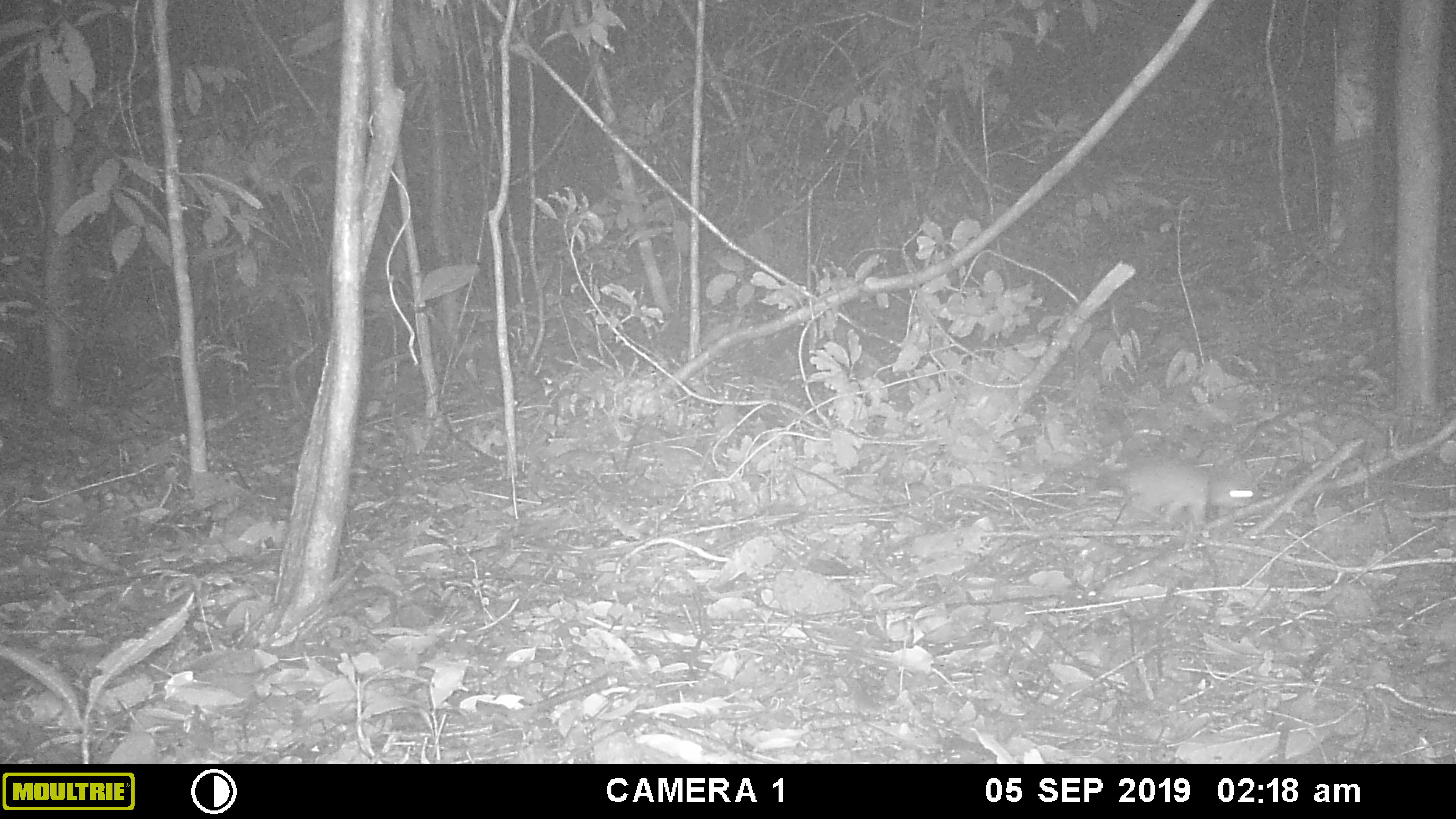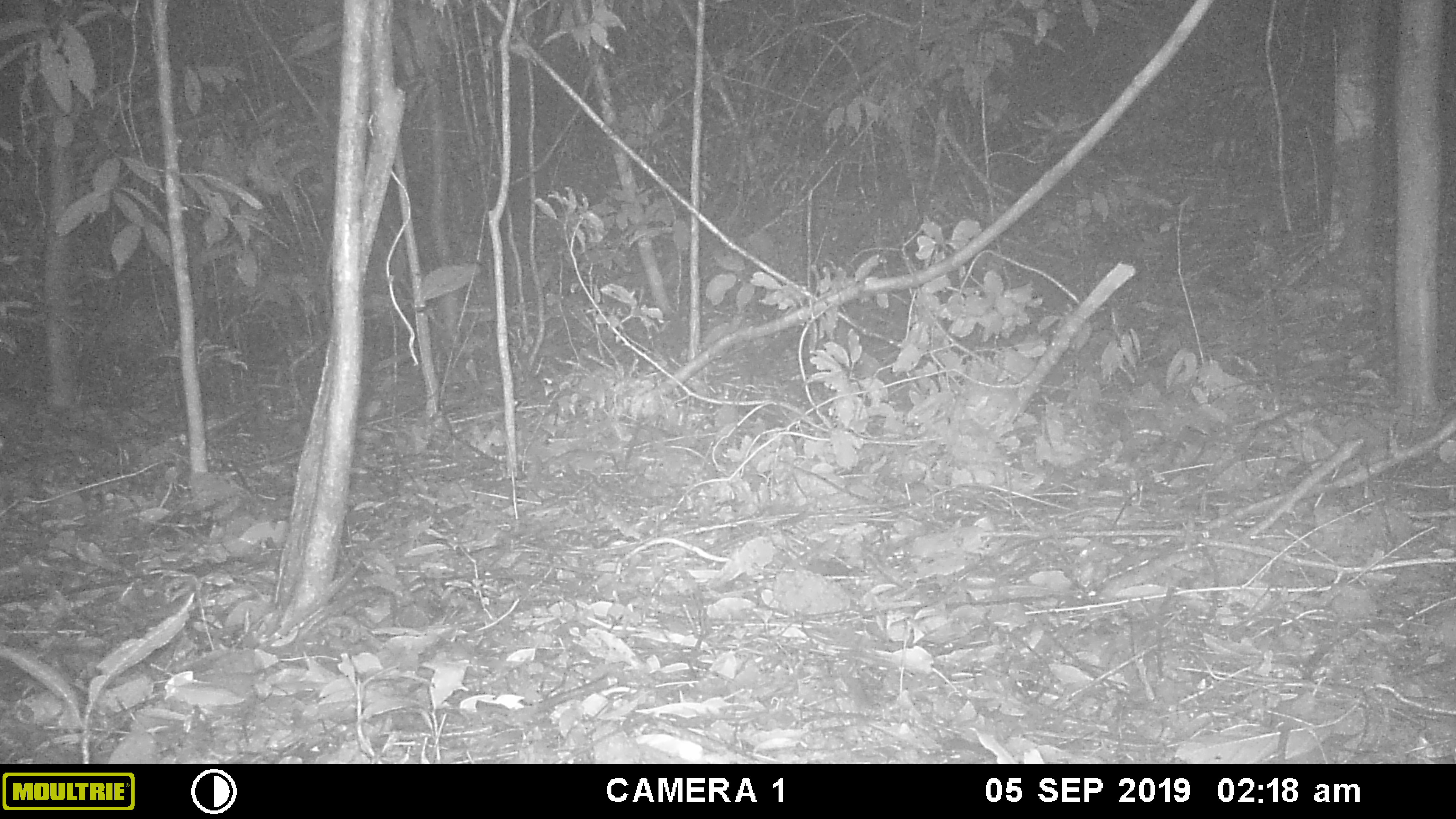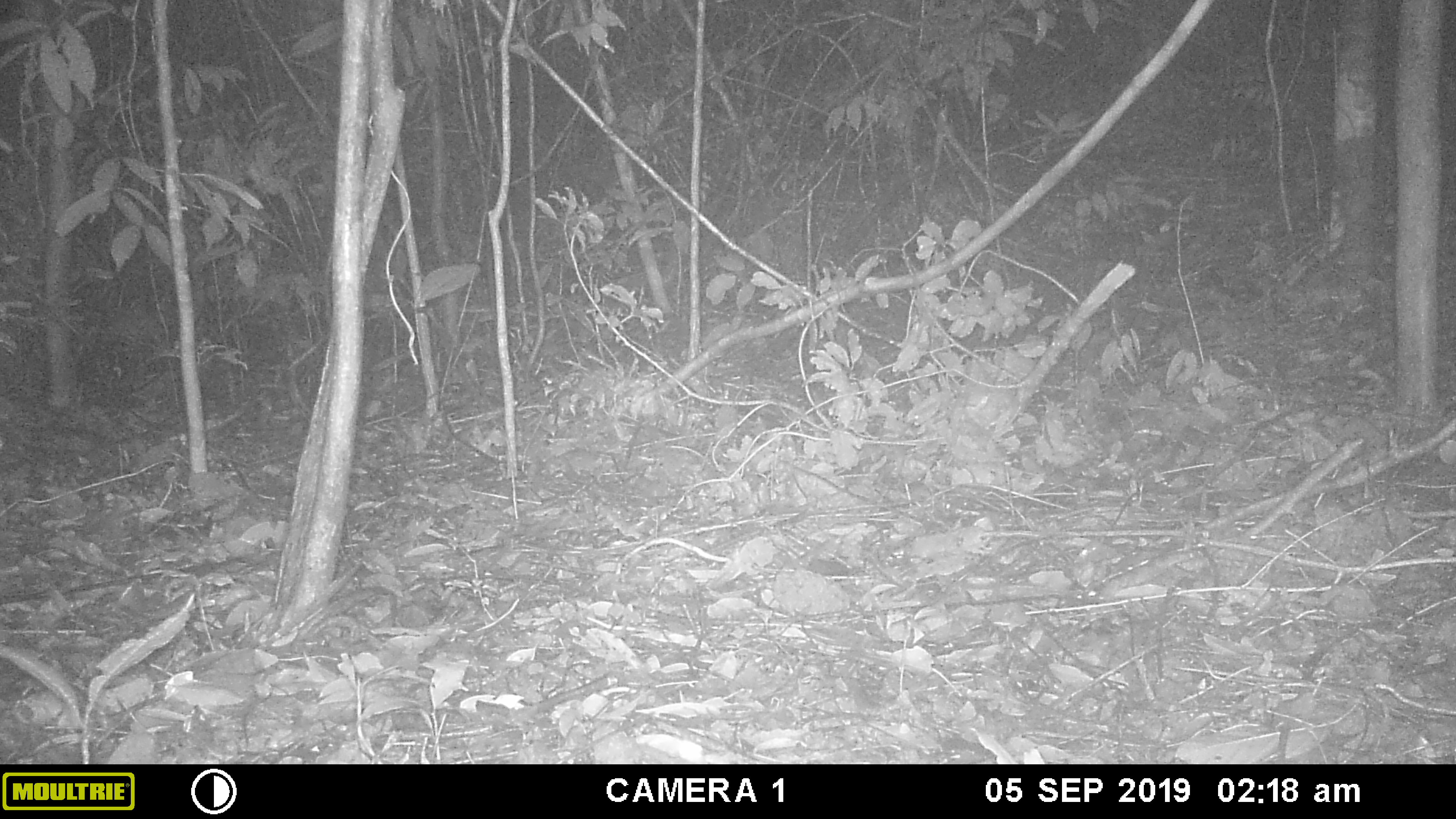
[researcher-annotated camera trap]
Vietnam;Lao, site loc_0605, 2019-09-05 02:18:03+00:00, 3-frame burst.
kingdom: Animalia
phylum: Chordata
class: Mammalia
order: Carnivora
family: Mustelidae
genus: Melogale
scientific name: Melogale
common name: ferret badger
Ferret badger (Melogale). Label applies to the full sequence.